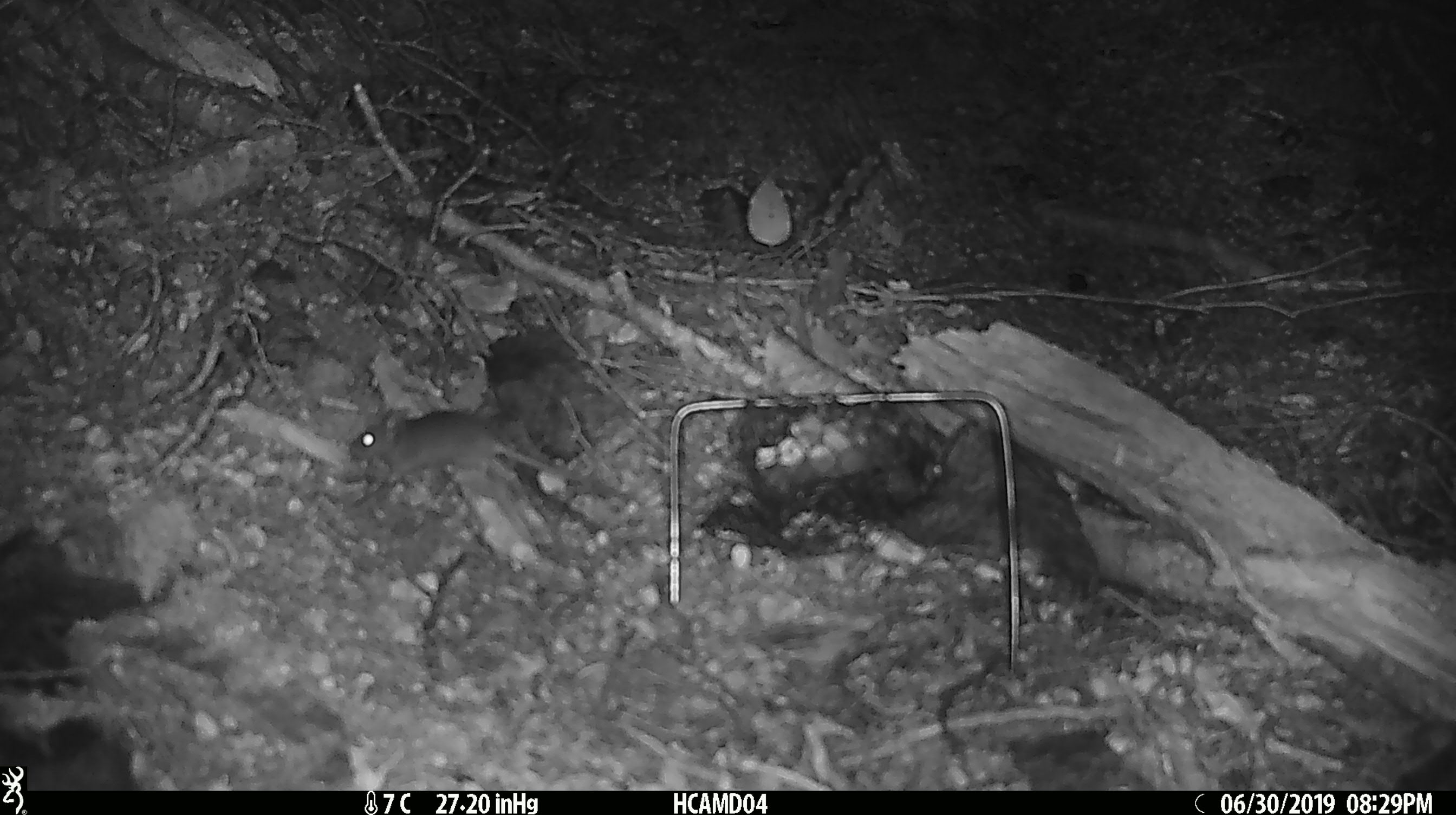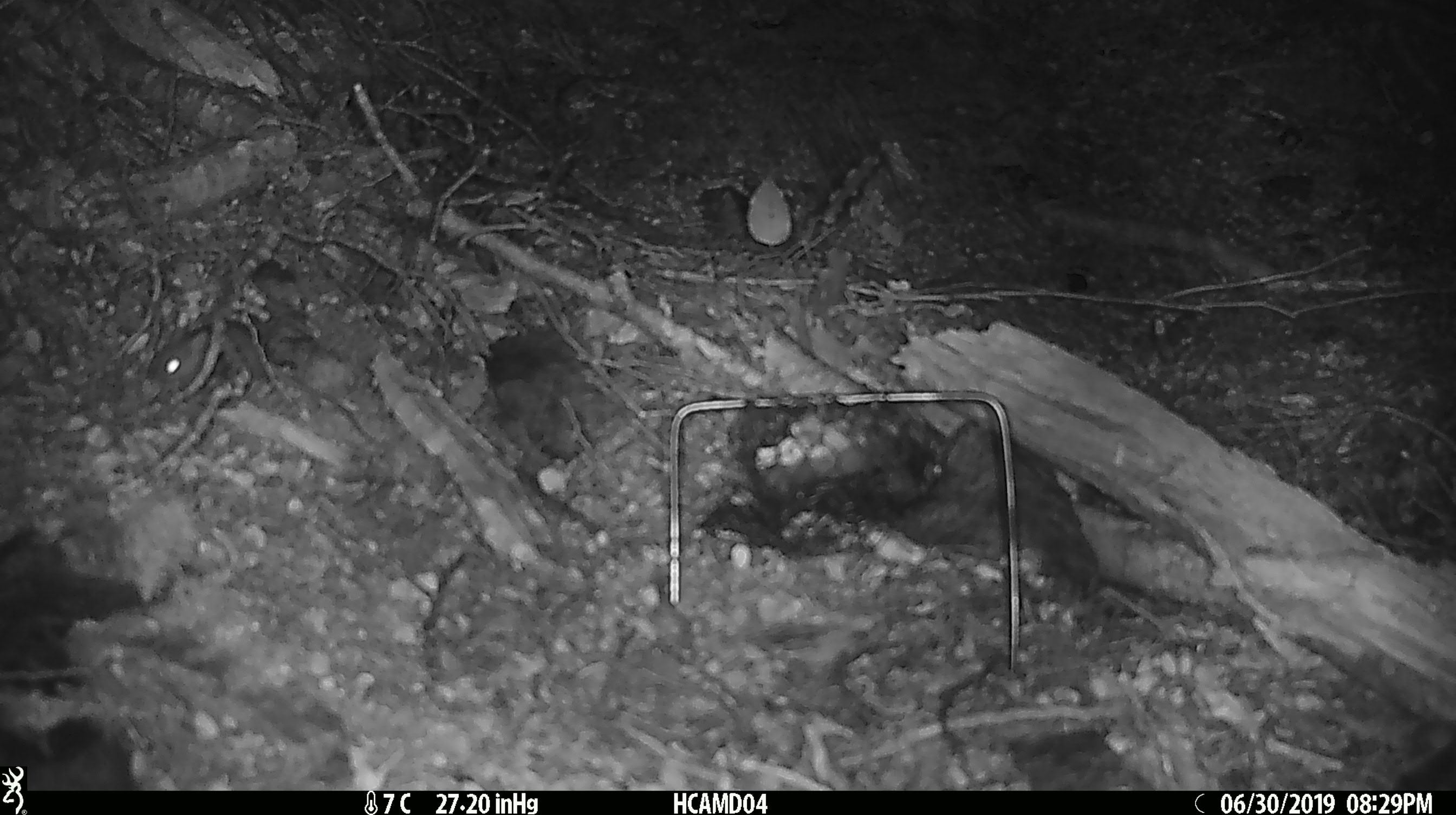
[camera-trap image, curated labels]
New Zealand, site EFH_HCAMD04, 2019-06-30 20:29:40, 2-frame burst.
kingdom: Animalia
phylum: Chordata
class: Mammalia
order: Rodentia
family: Muridae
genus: Mus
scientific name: Mus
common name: mouse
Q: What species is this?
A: Mouse (Mus).